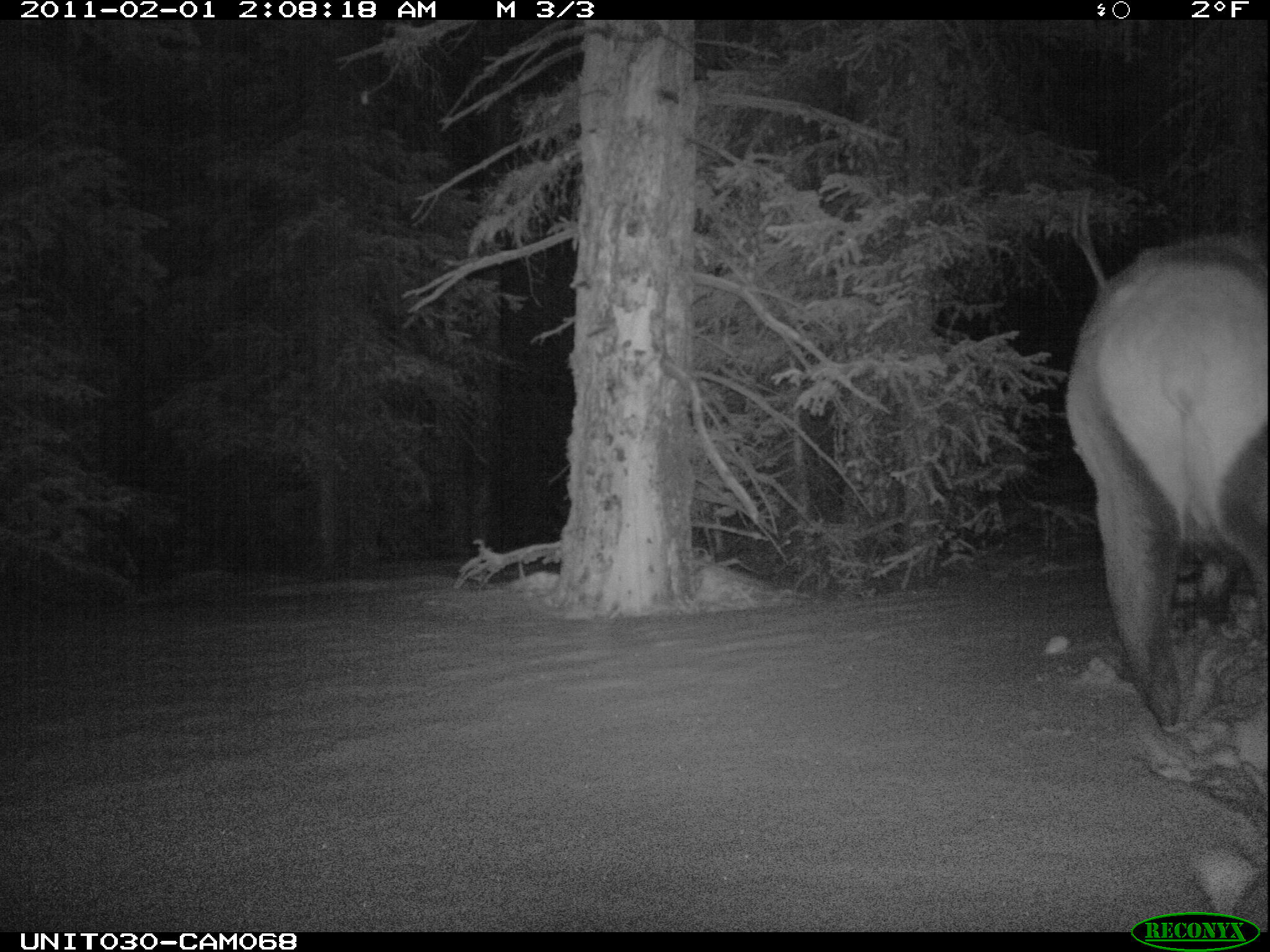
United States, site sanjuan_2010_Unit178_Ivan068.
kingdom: Animalia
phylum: Chordata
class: Mammalia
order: Artiodactyla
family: Cervidae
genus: Cervus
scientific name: Cervus elaphus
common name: red deer